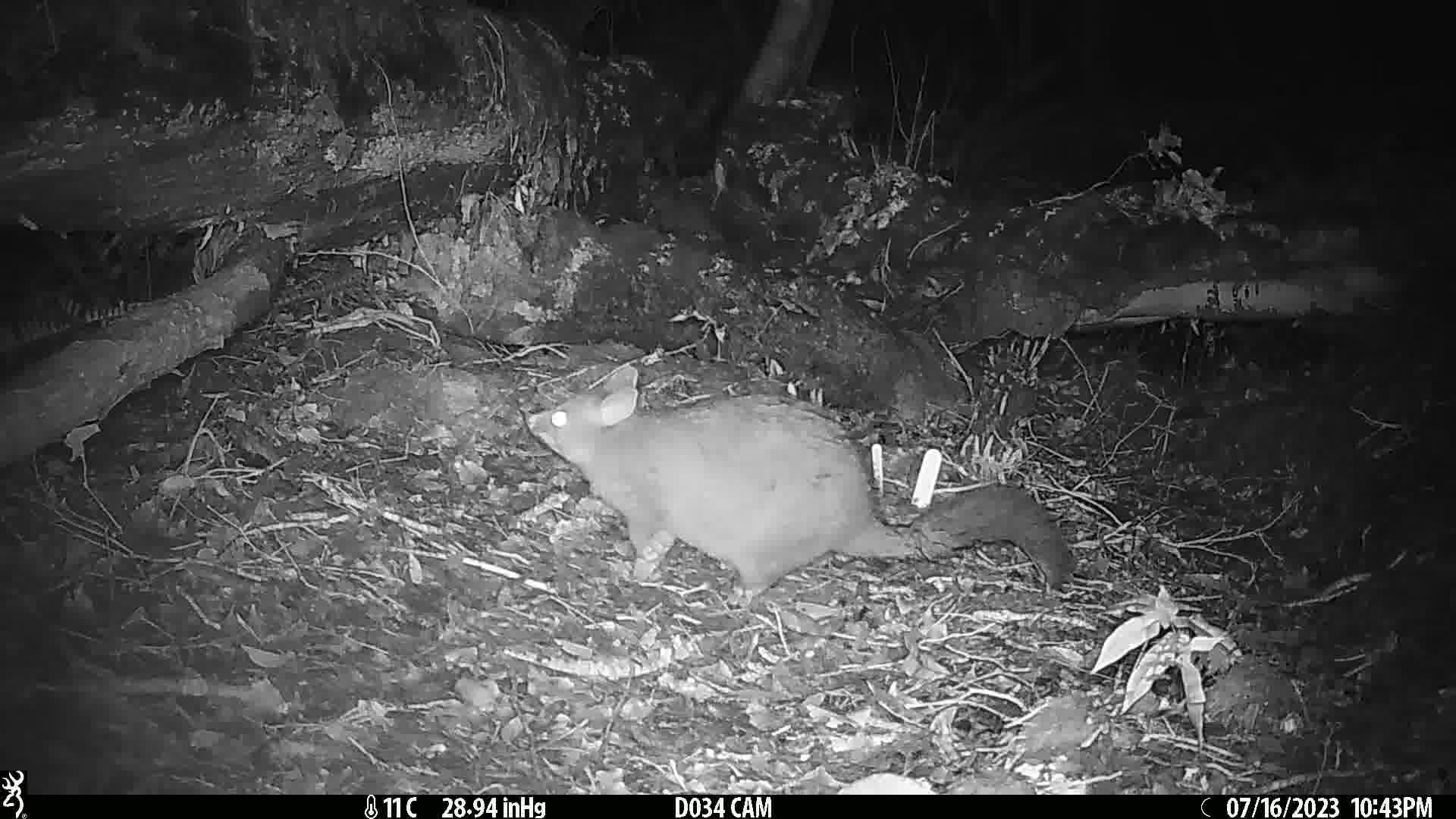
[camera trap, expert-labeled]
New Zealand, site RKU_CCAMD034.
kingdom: Animalia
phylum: Chordata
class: Mammalia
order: Diprotodontia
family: Phalangeridae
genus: Trichosurus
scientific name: Trichosurus vulpecula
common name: common brushtail possum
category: possum